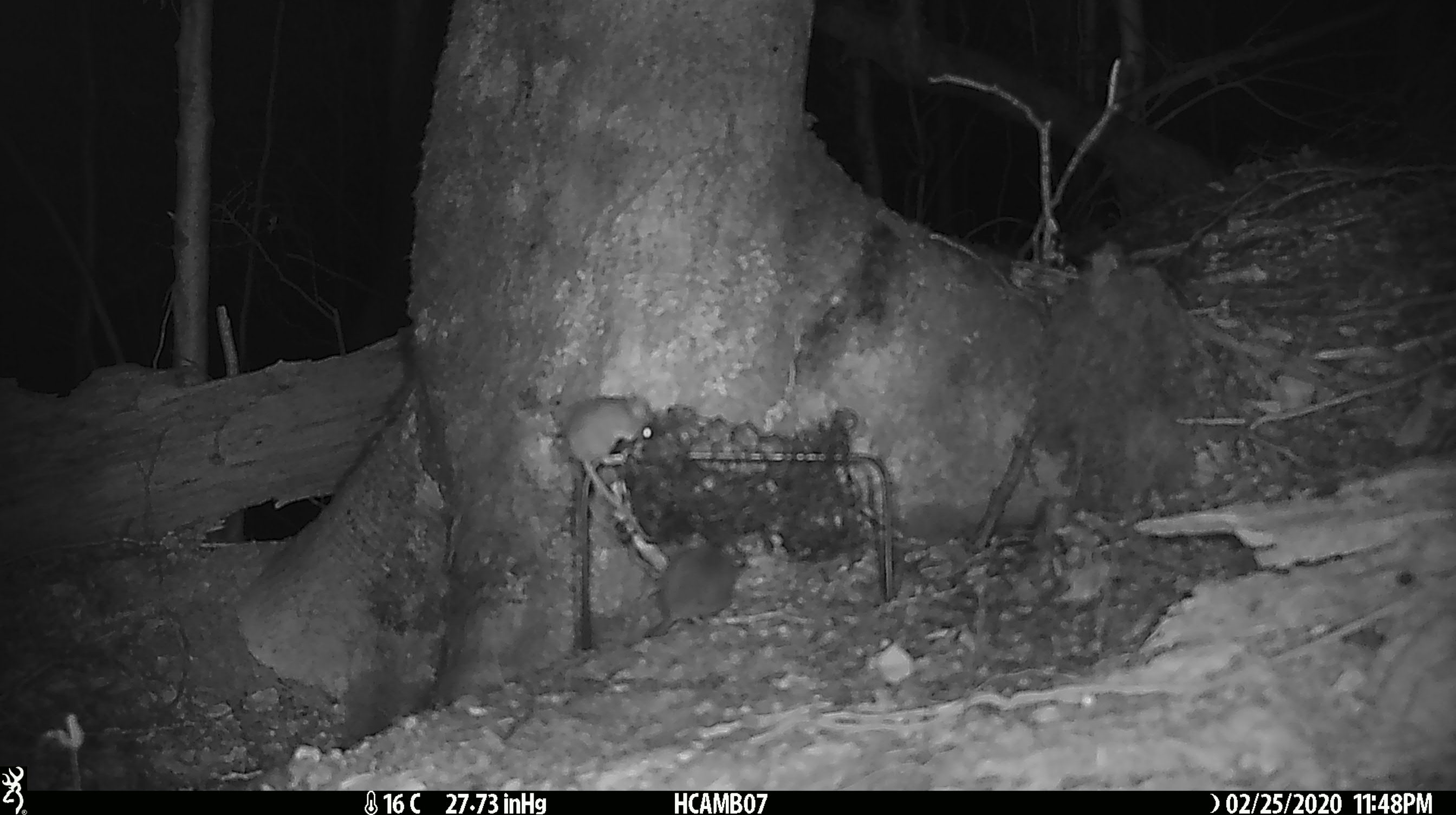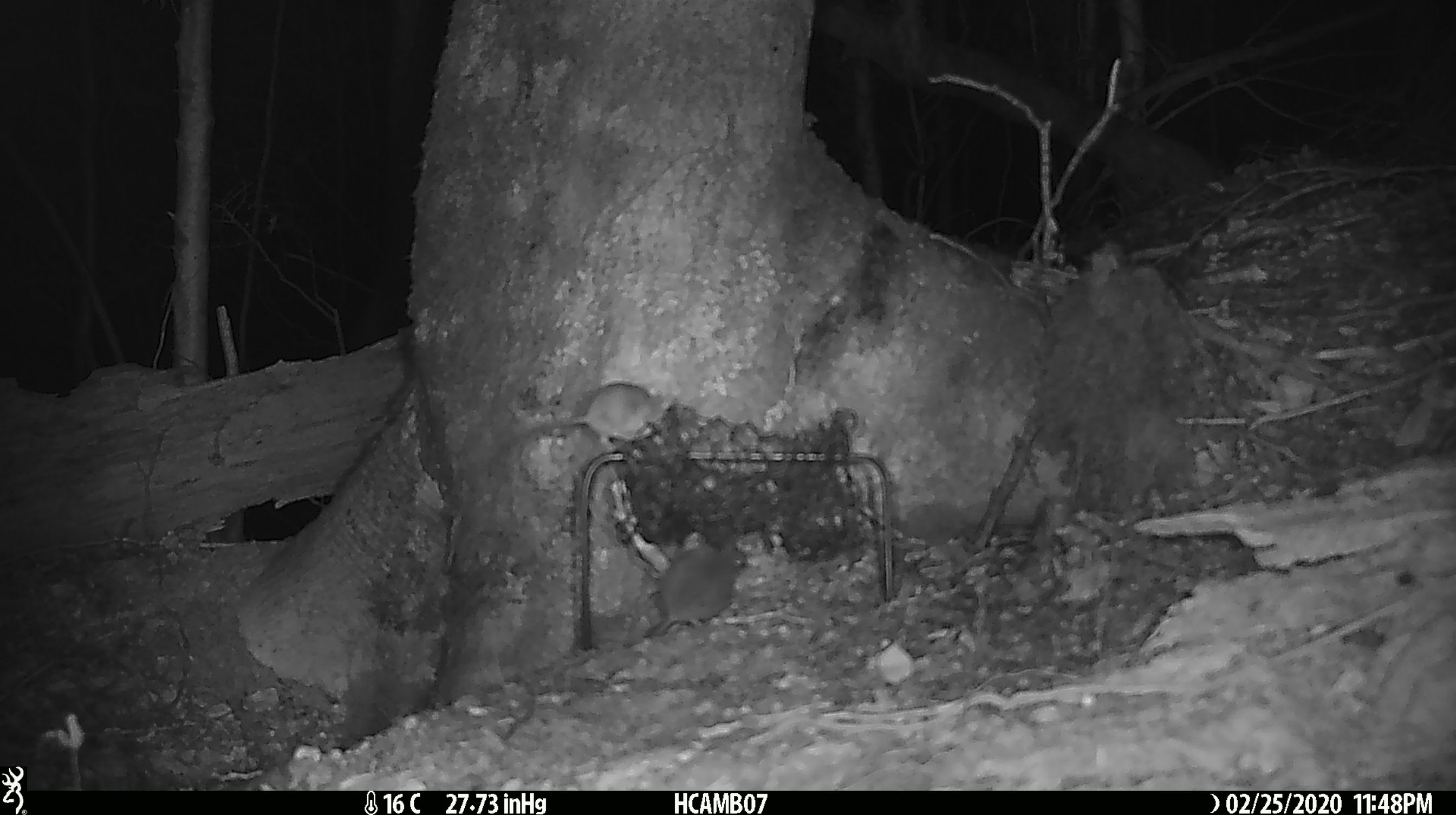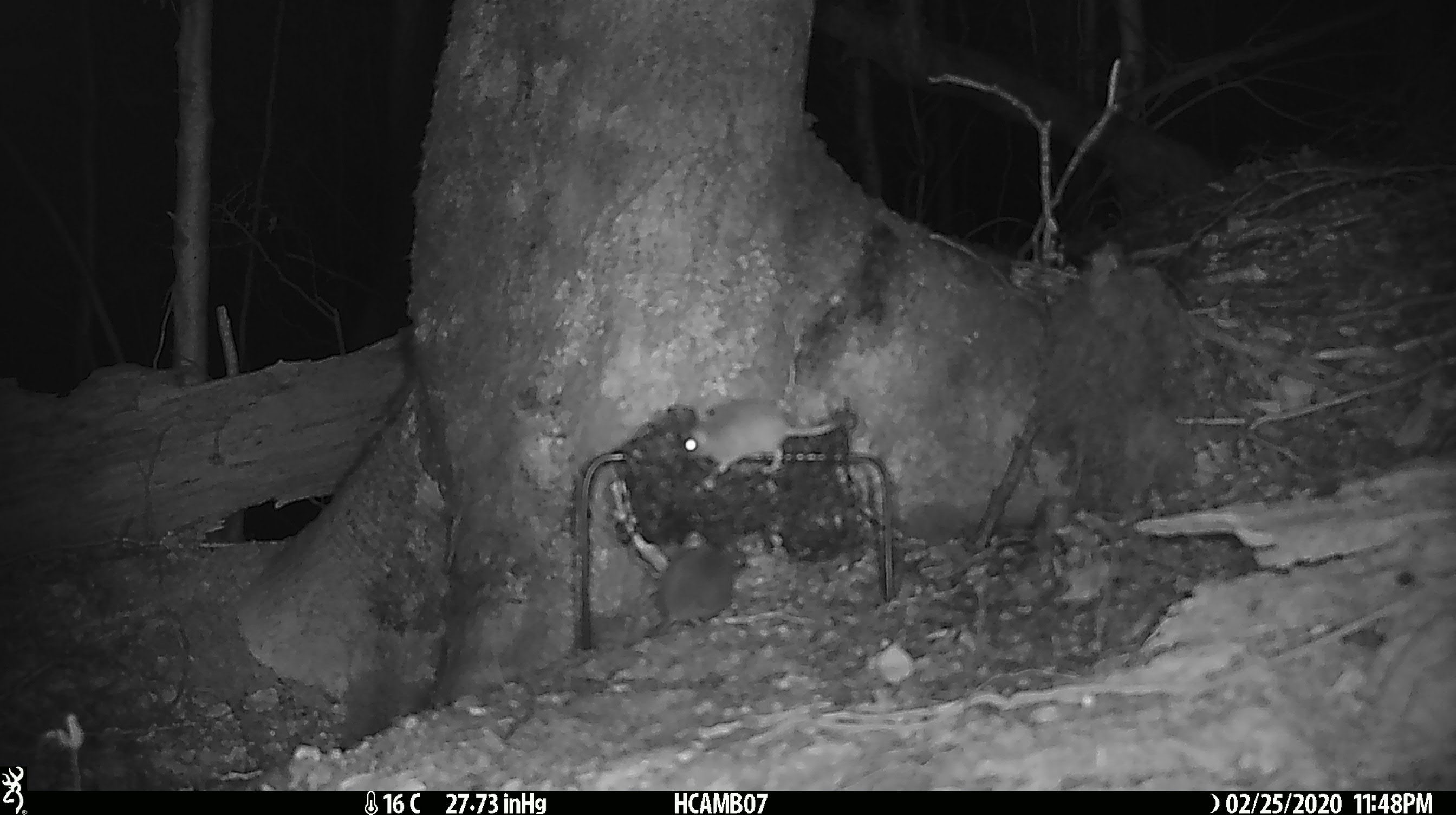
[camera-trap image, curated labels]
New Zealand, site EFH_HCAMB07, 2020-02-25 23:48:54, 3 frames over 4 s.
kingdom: Animalia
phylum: Chordata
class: Mammalia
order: Rodentia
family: Muridae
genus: Mus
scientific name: Mus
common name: mouse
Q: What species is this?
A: Mouse (Mus).